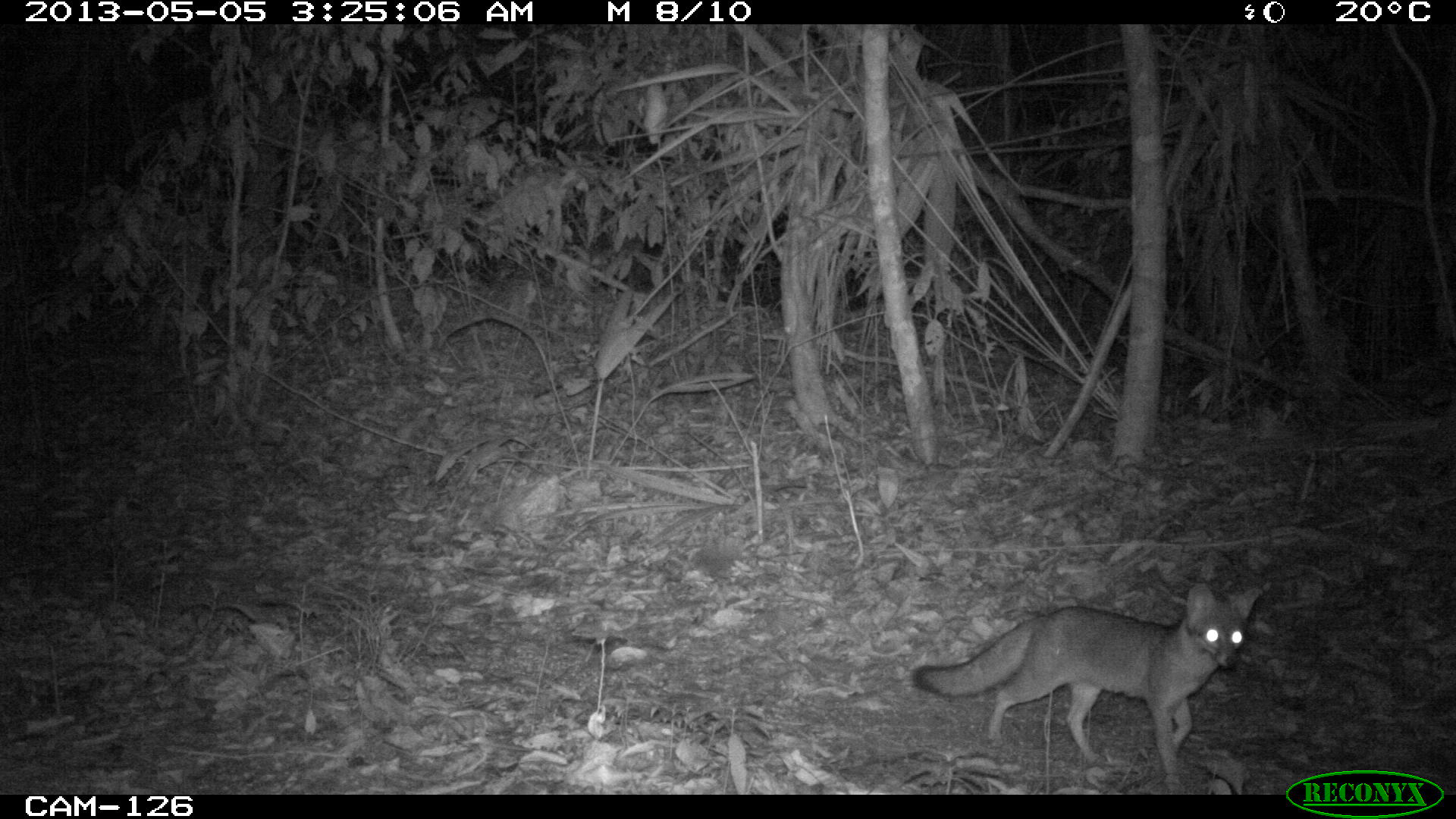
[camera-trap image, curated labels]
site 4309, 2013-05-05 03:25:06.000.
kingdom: Animalia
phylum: Chordata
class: Mammalia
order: Carnivora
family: Canidae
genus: Urocyon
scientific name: Urocyon cinereoargenteus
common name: gray fox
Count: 1.